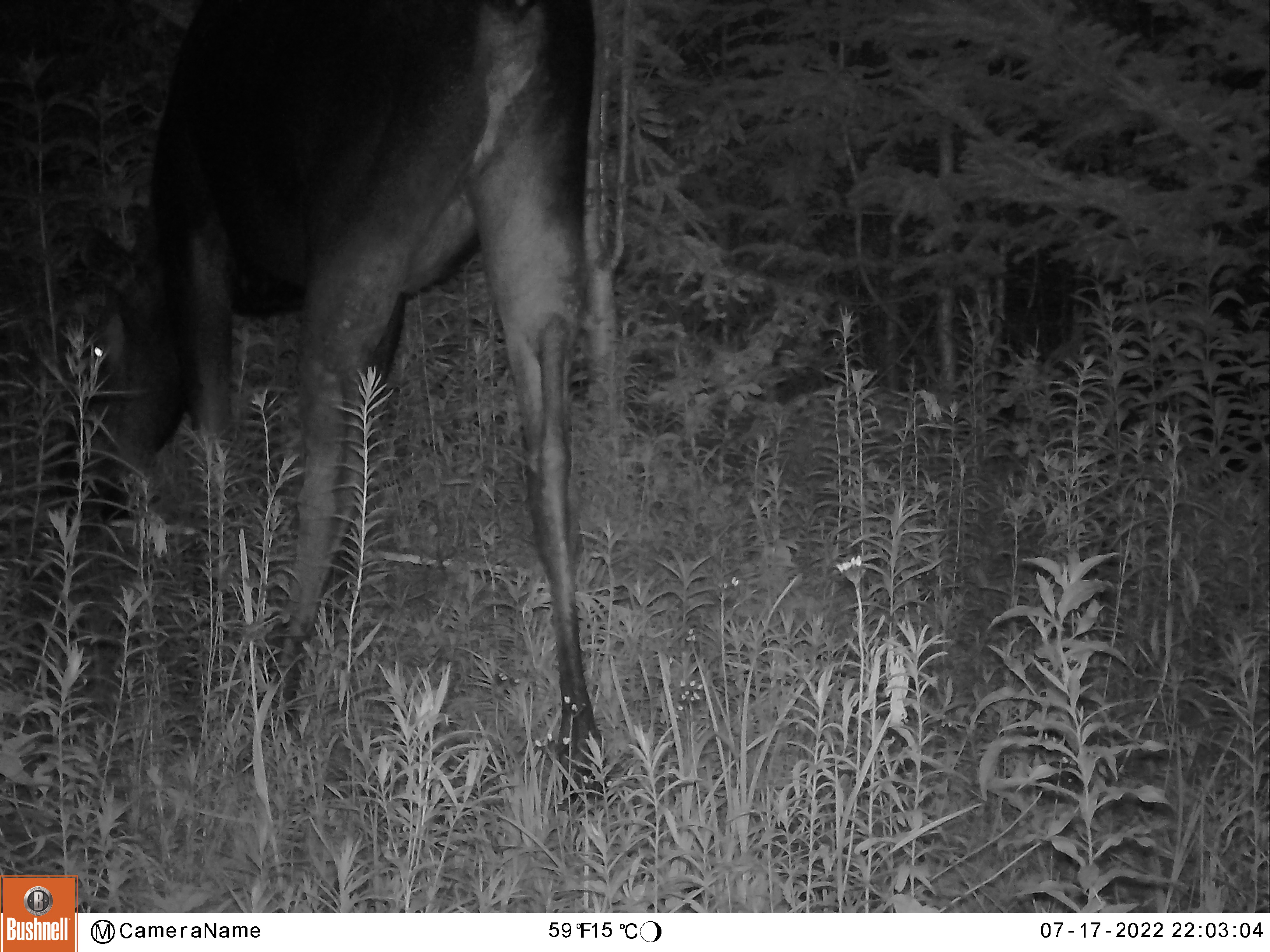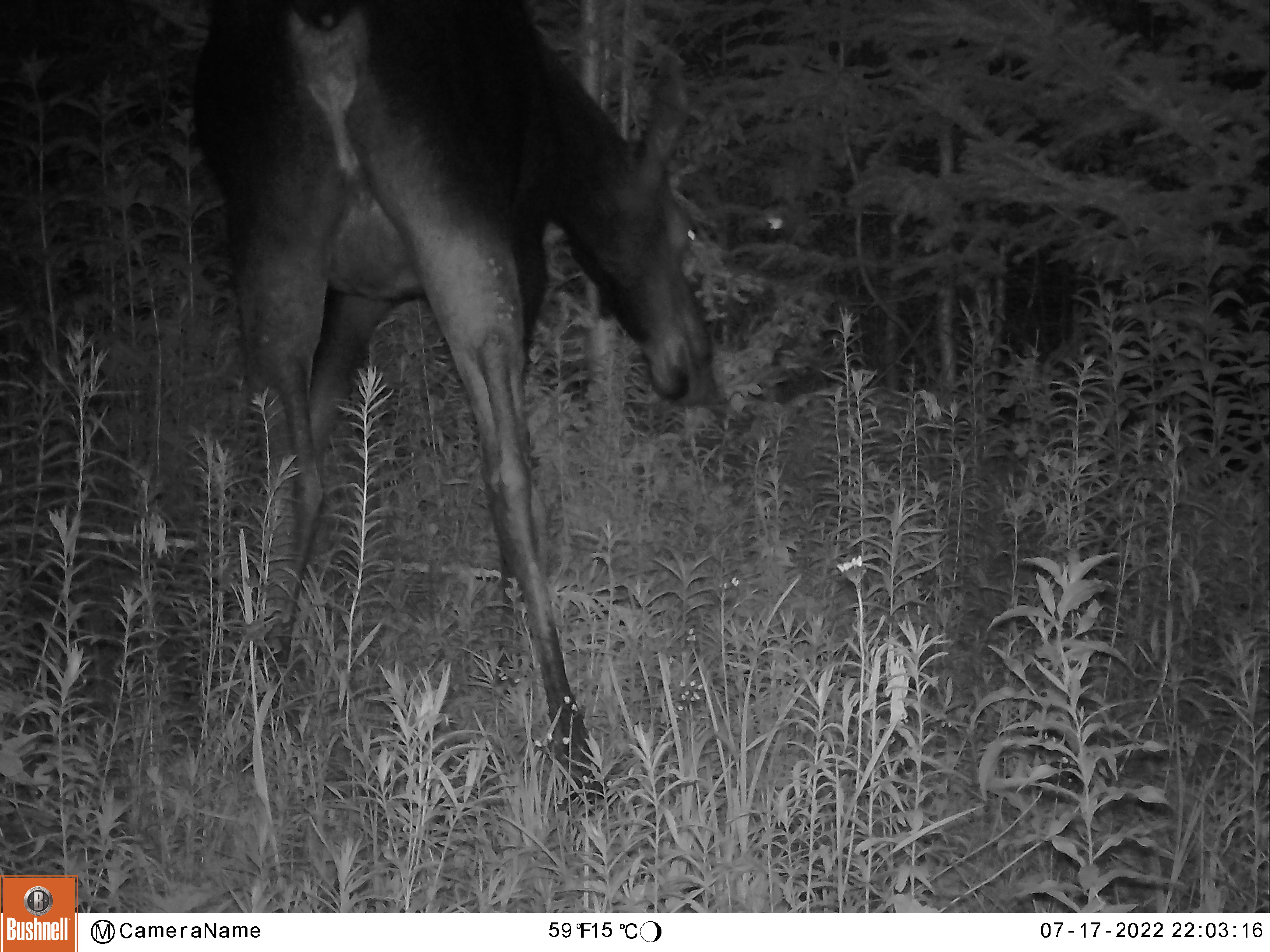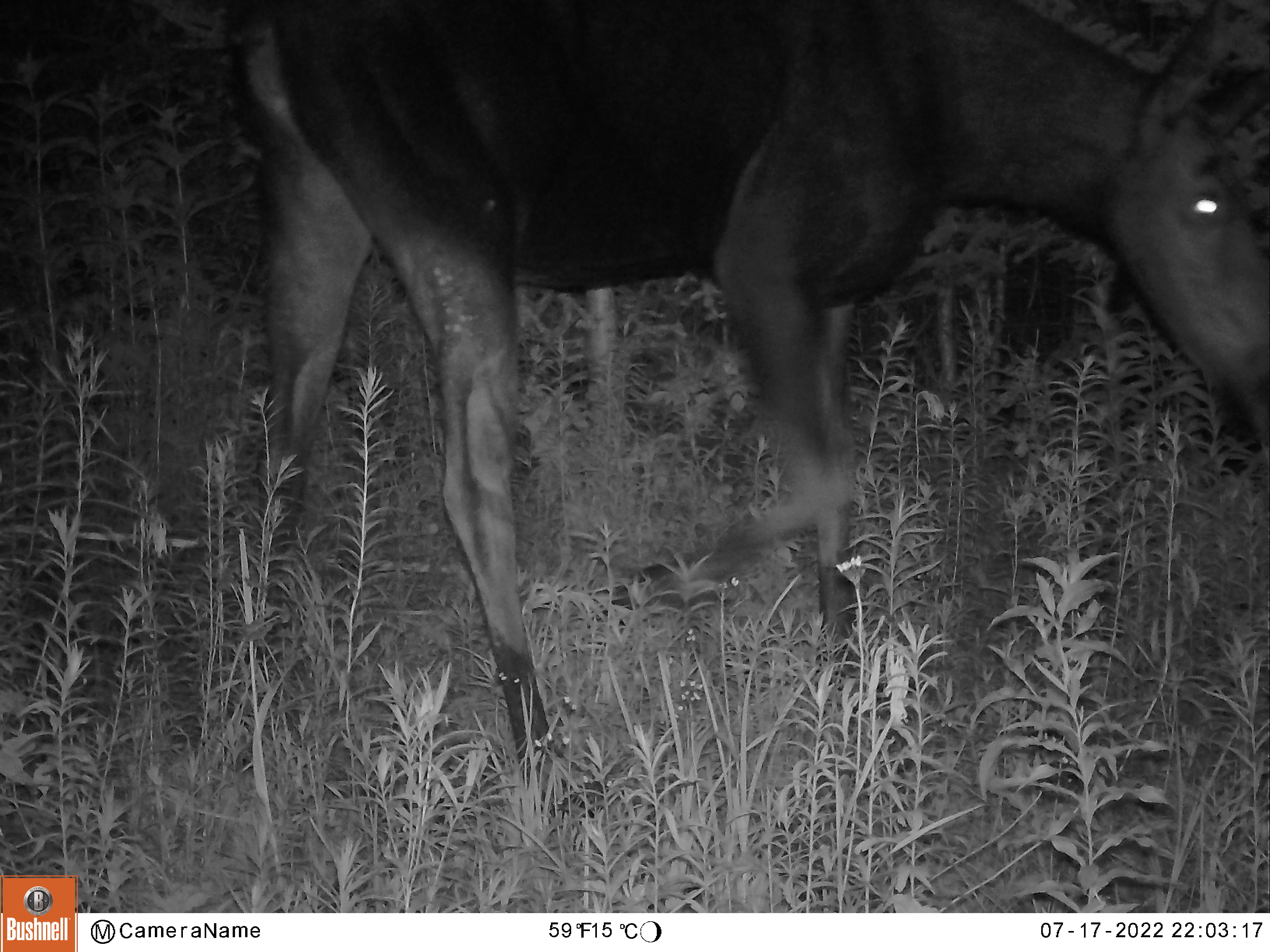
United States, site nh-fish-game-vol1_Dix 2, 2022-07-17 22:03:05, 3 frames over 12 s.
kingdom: Animalia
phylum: Chordata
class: Mammalia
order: Artiodactyla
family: Cervidae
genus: Alces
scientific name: Alces alces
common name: moose